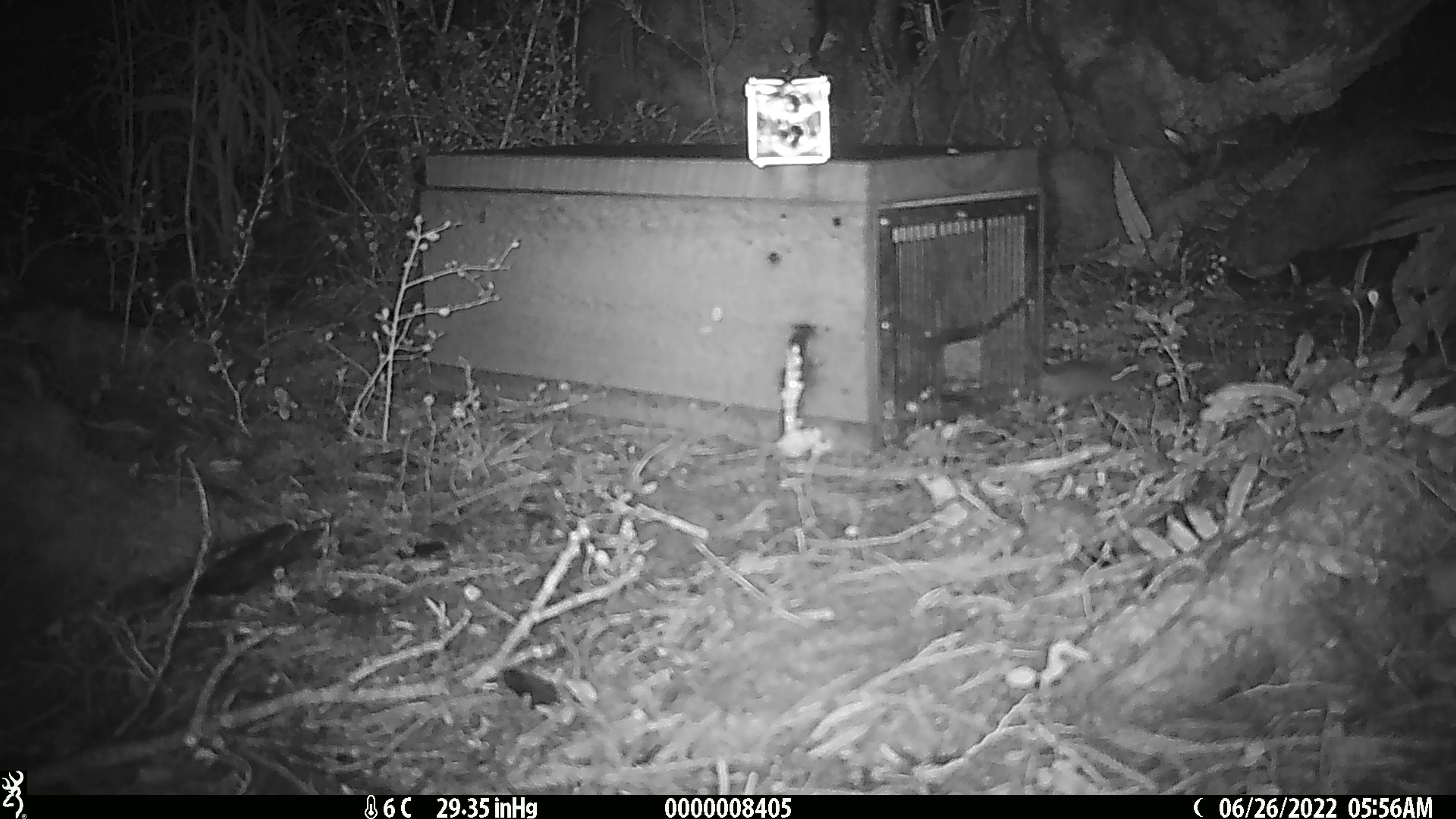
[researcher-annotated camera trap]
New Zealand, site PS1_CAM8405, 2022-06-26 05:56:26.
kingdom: Animalia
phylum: Chordata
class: Mammalia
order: Rodentia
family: Muridae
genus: Mus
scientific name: Mus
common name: mouse